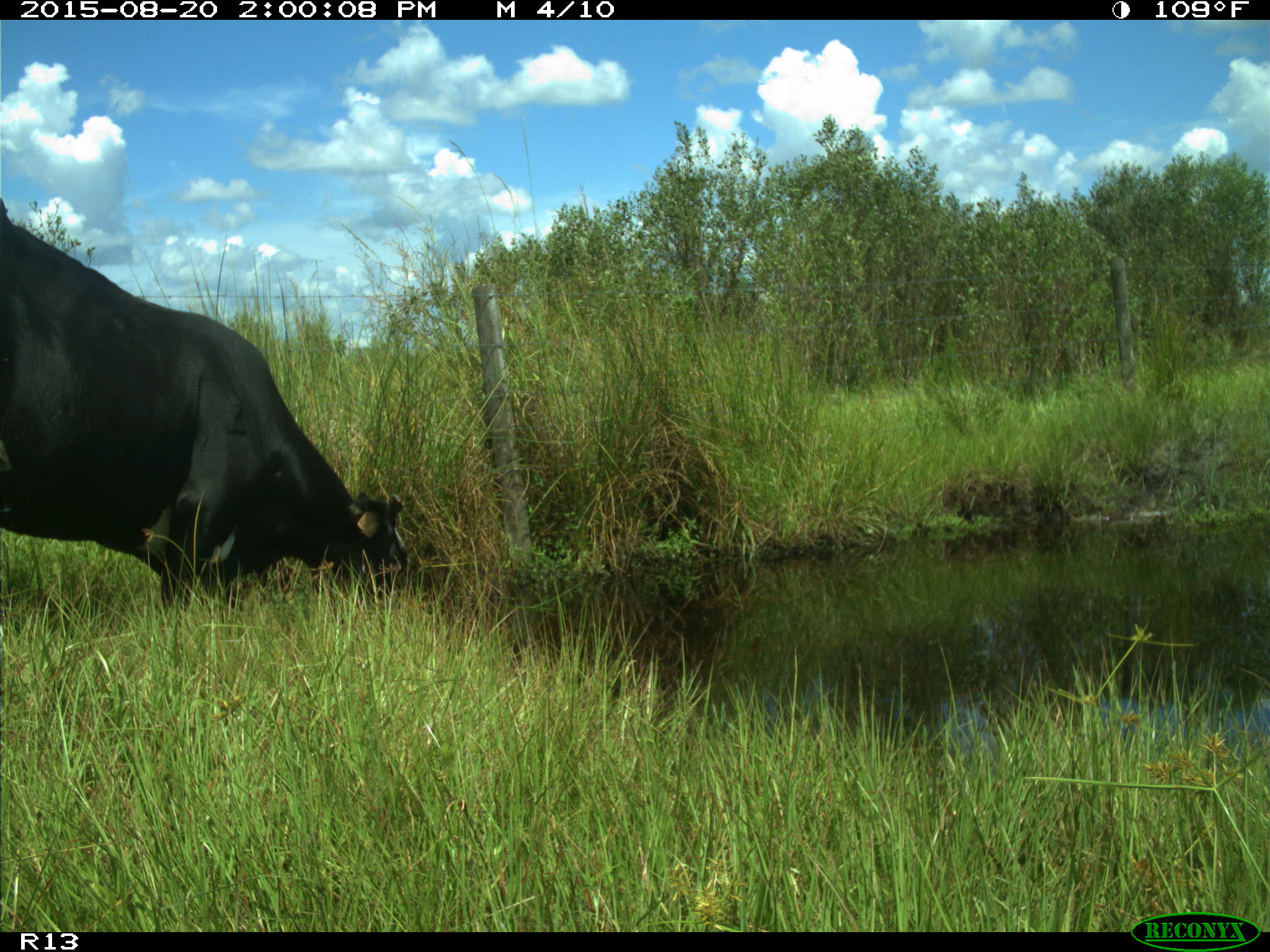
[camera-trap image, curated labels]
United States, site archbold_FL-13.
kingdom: Animalia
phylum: Chordata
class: Mammalia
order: Artiodactyla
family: Bovidae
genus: Bos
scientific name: Bos taurus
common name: domestic cow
Bos taurus (domestic cow).